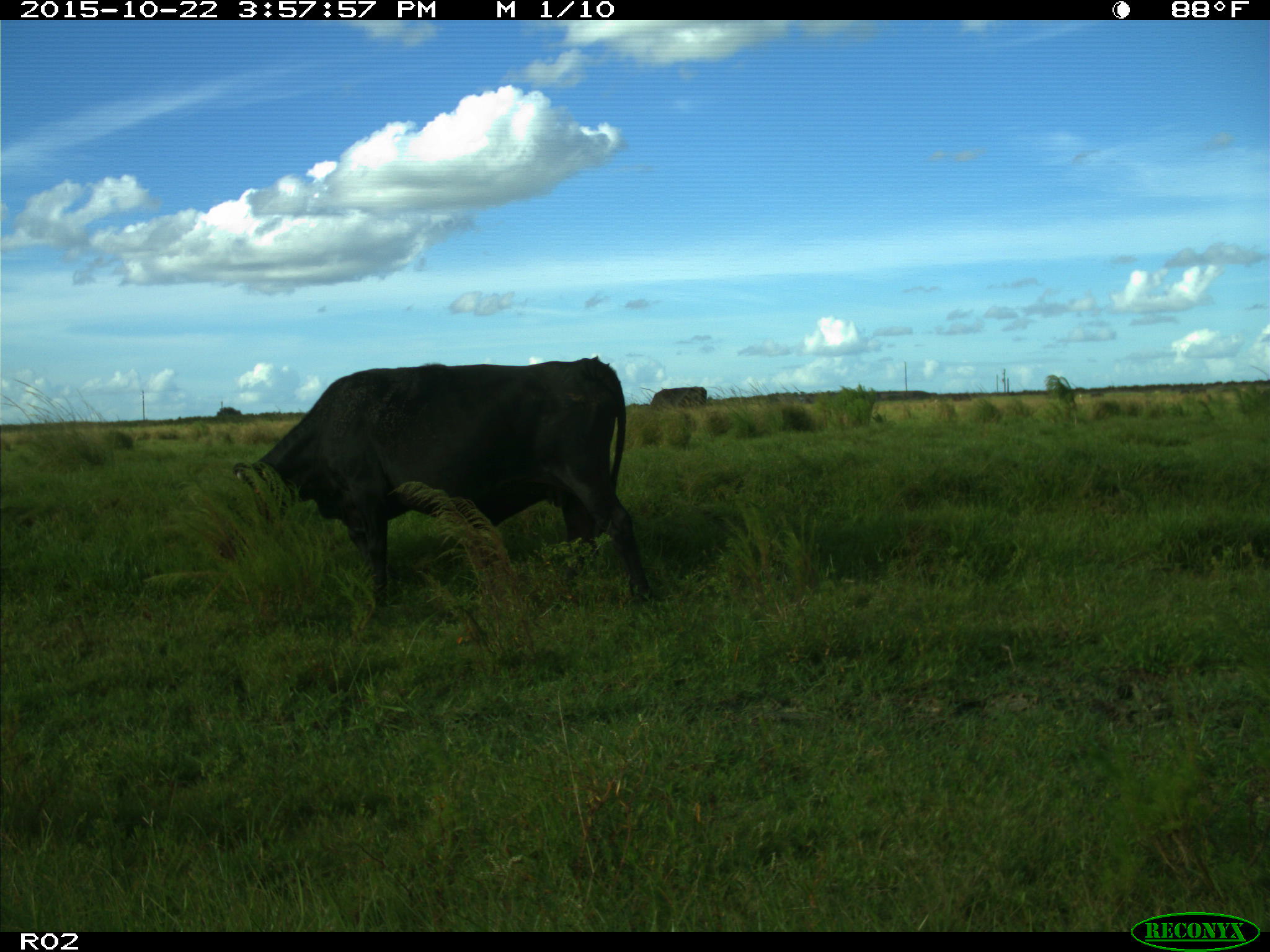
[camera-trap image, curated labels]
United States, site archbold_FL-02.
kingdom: Animalia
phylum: Chordata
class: Mammalia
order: Artiodactyla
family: Bovidae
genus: Bos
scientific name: Bos taurus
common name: domestic cow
Bos taurus (domestic cow).